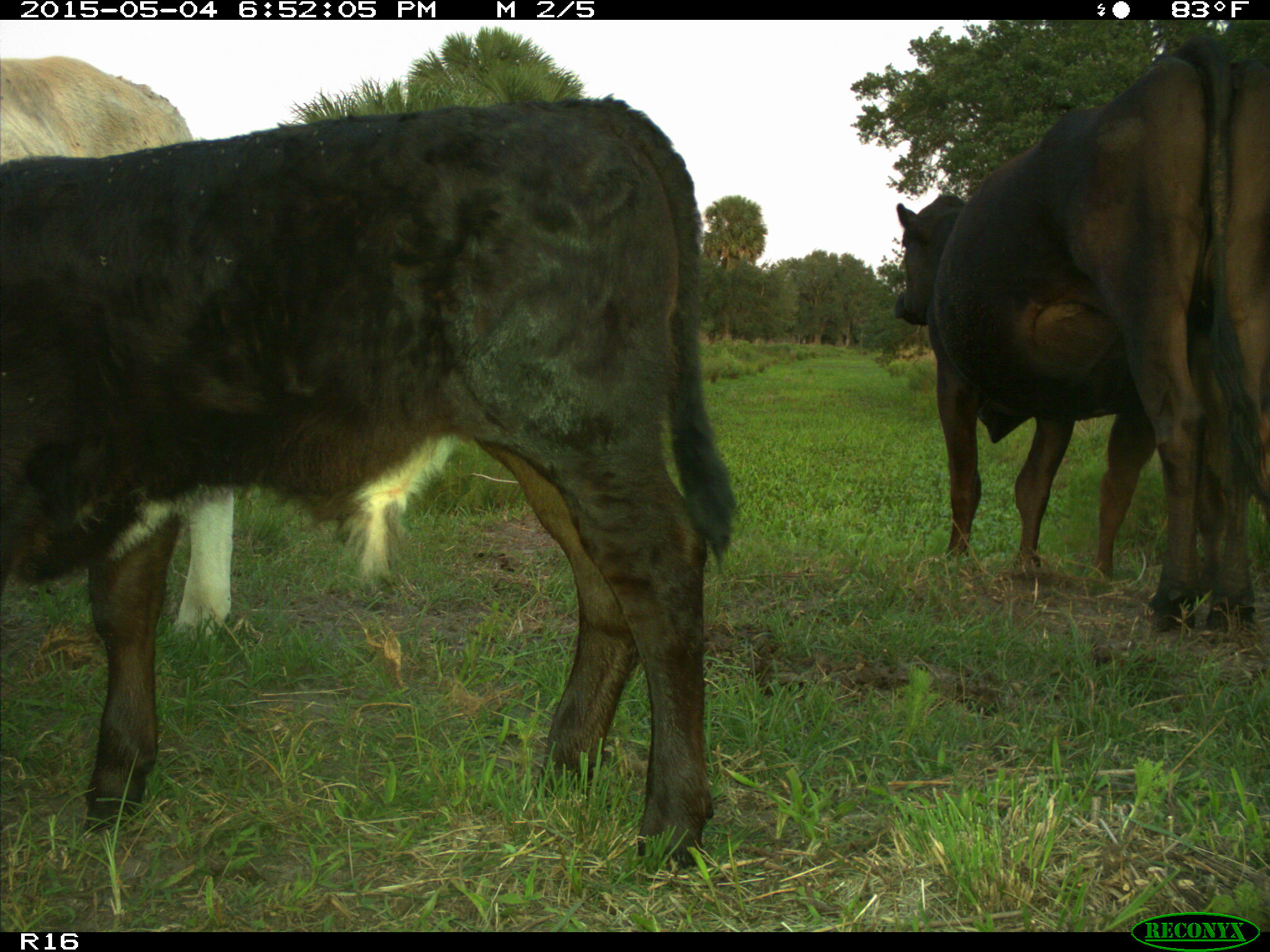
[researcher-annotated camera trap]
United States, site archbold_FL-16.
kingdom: Animalia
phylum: Chordata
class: Mammalia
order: Artiodactyla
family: Bovidae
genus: Bos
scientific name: Bos taurus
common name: domestic cow